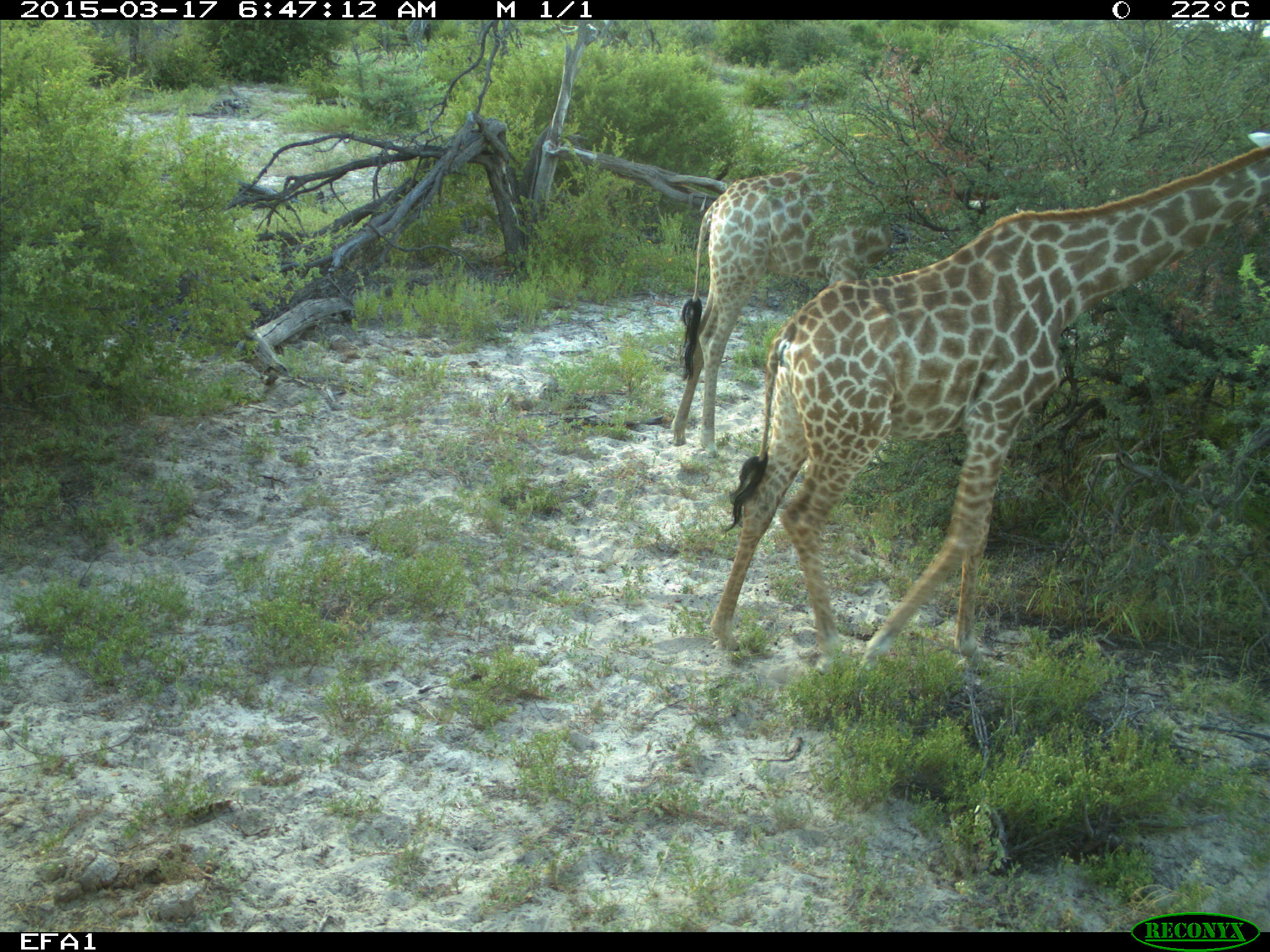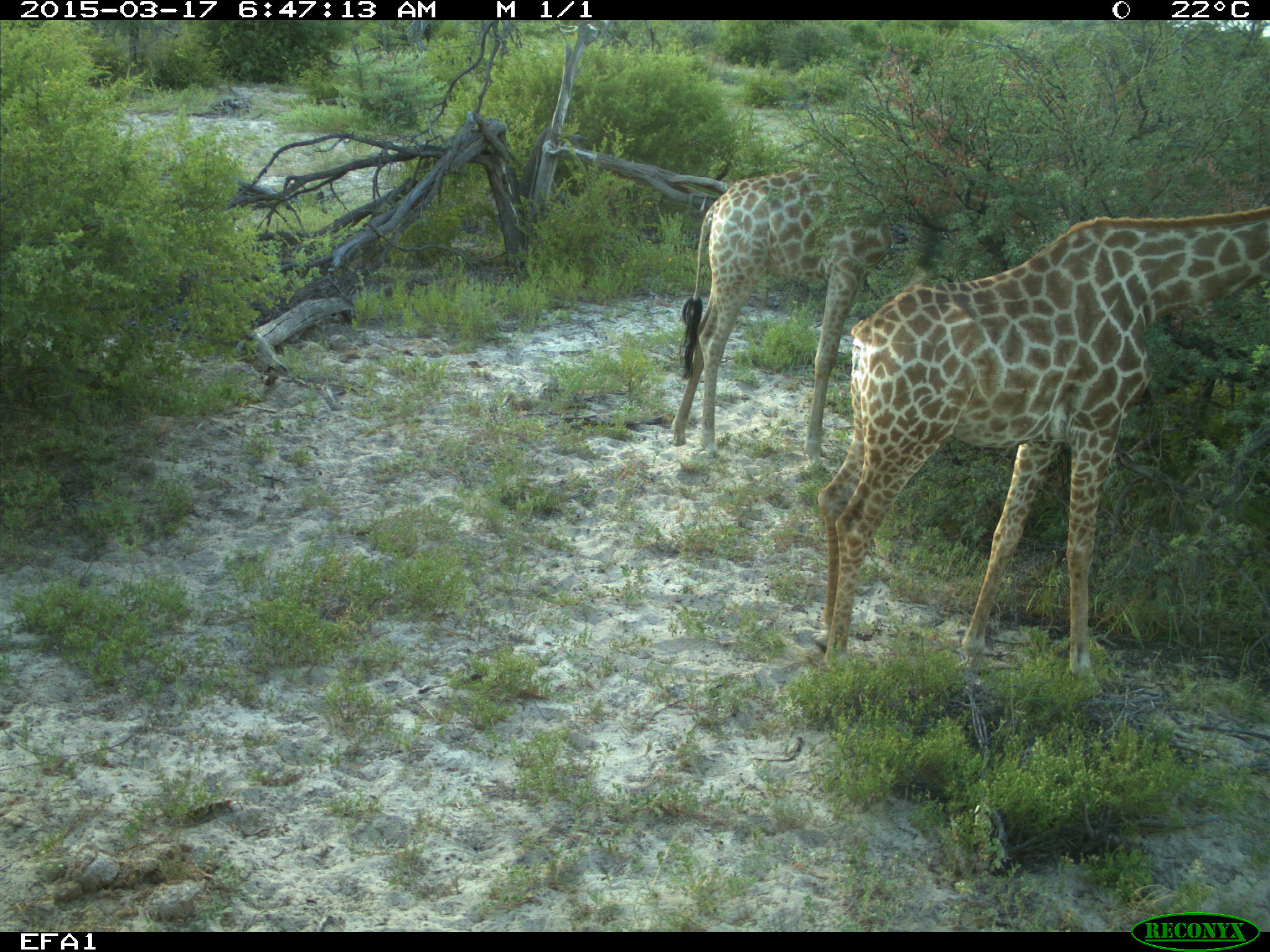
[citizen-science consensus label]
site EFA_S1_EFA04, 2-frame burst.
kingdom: Animalia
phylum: Chordata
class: Mammalia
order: Artiodactyla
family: Giraffidae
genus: Giraffa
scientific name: Giraffa camelopardalis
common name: giraffe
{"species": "giraffe (Giraffa camelopardalis)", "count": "2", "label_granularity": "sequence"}